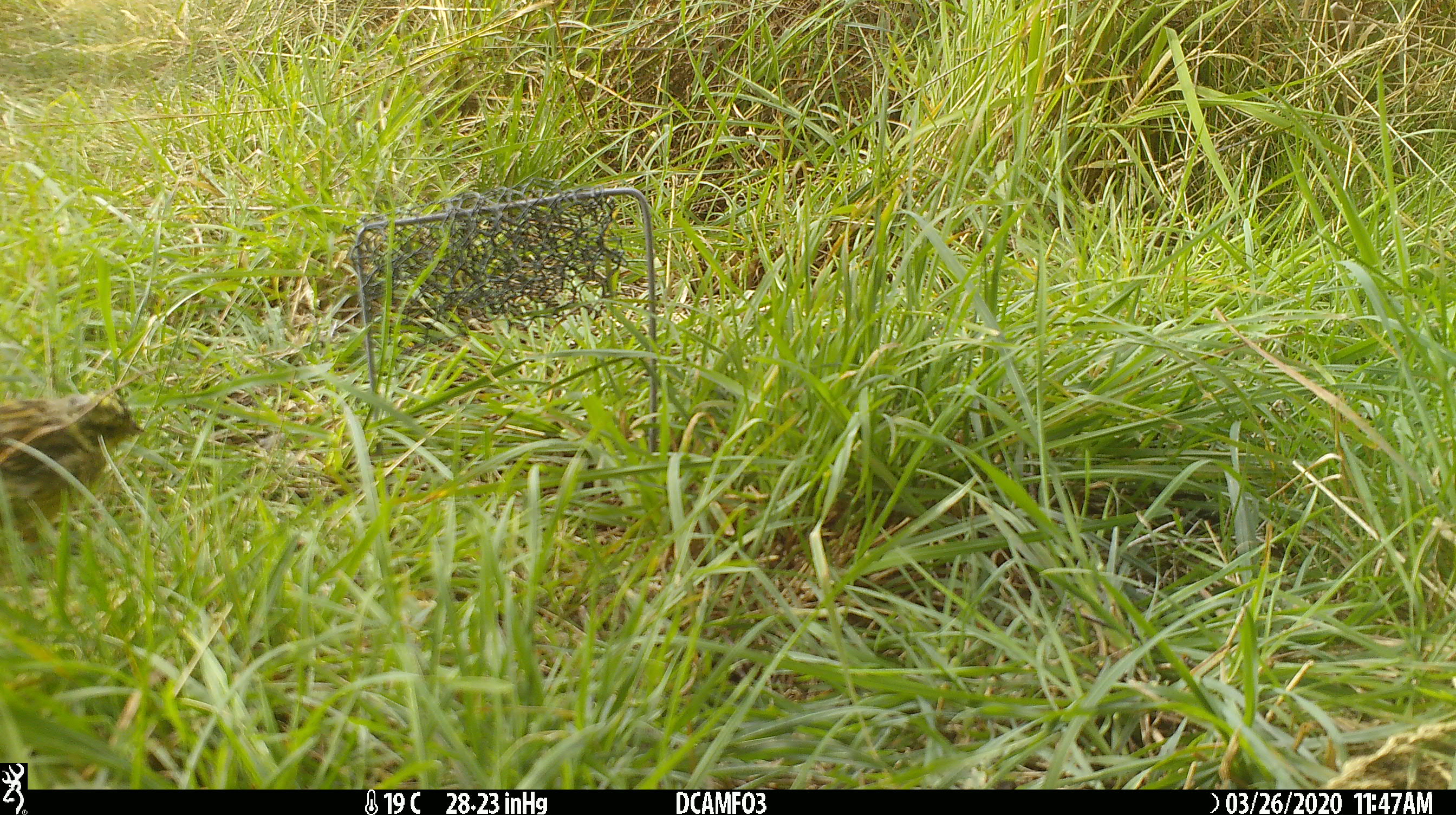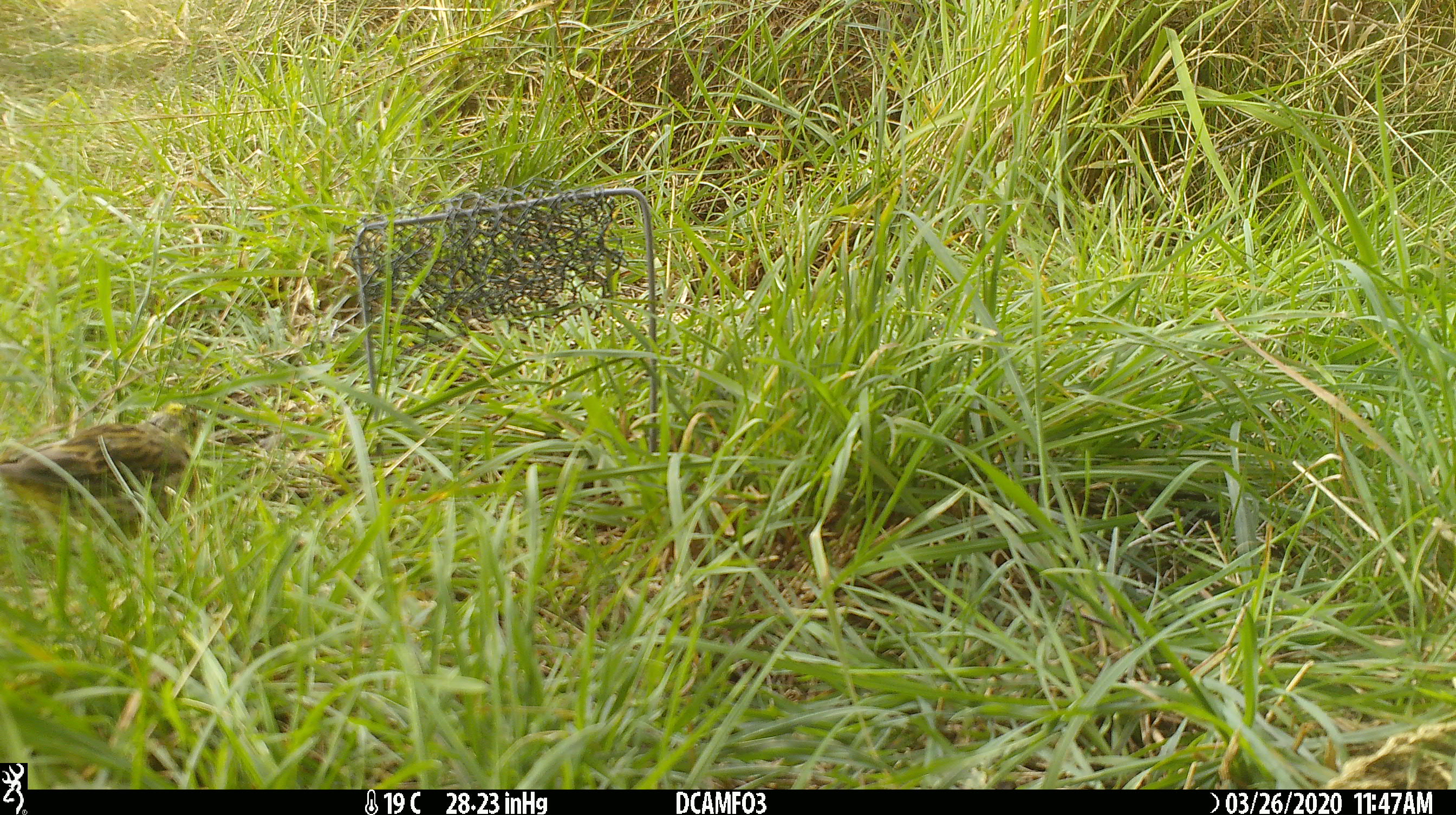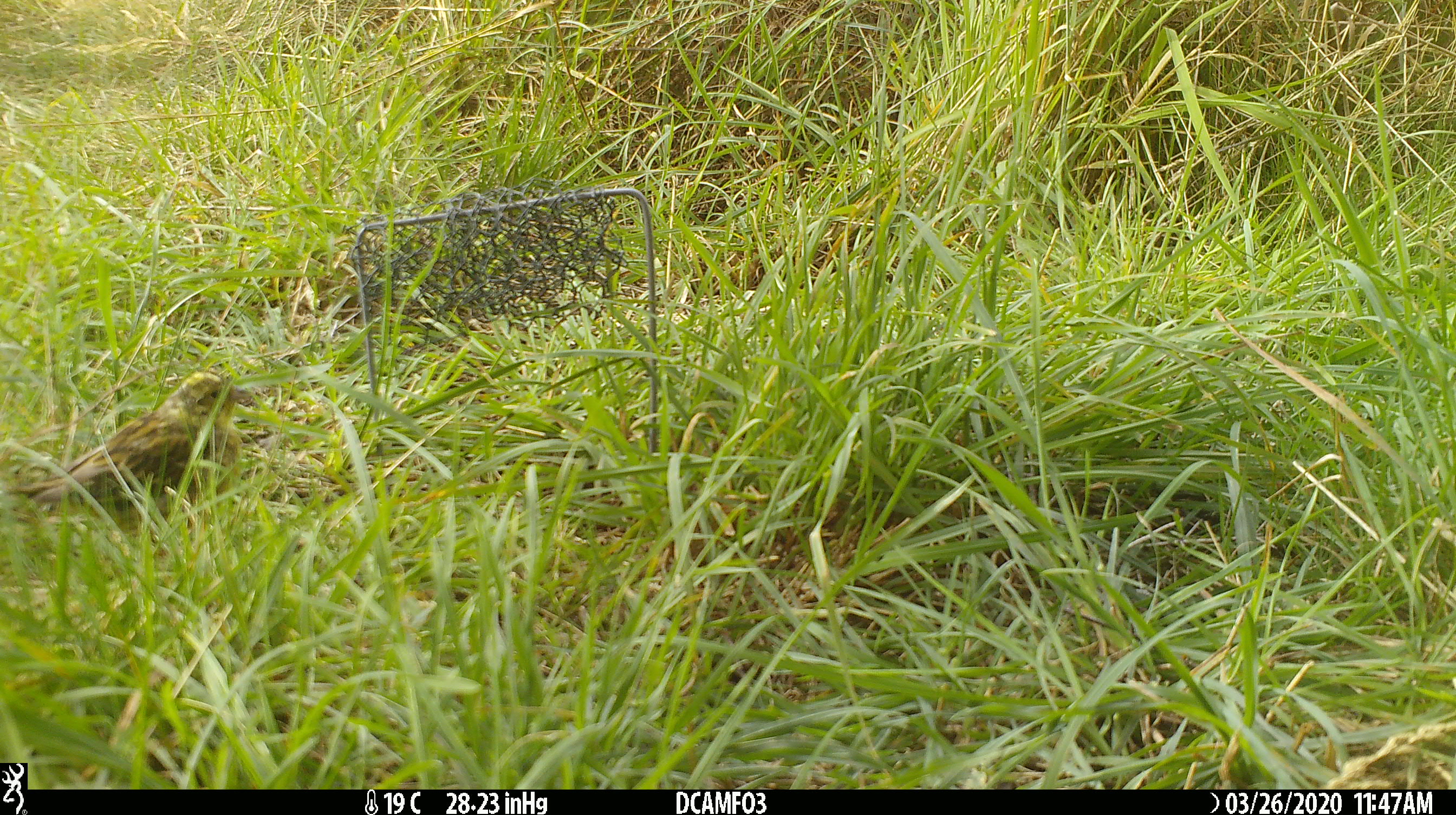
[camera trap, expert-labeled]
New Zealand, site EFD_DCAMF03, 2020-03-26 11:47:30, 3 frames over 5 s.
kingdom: Animalia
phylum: Chordata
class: Aves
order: Passeriformes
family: Emberizidae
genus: Emberiza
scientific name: Emberiza citrinella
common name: yellowhammer